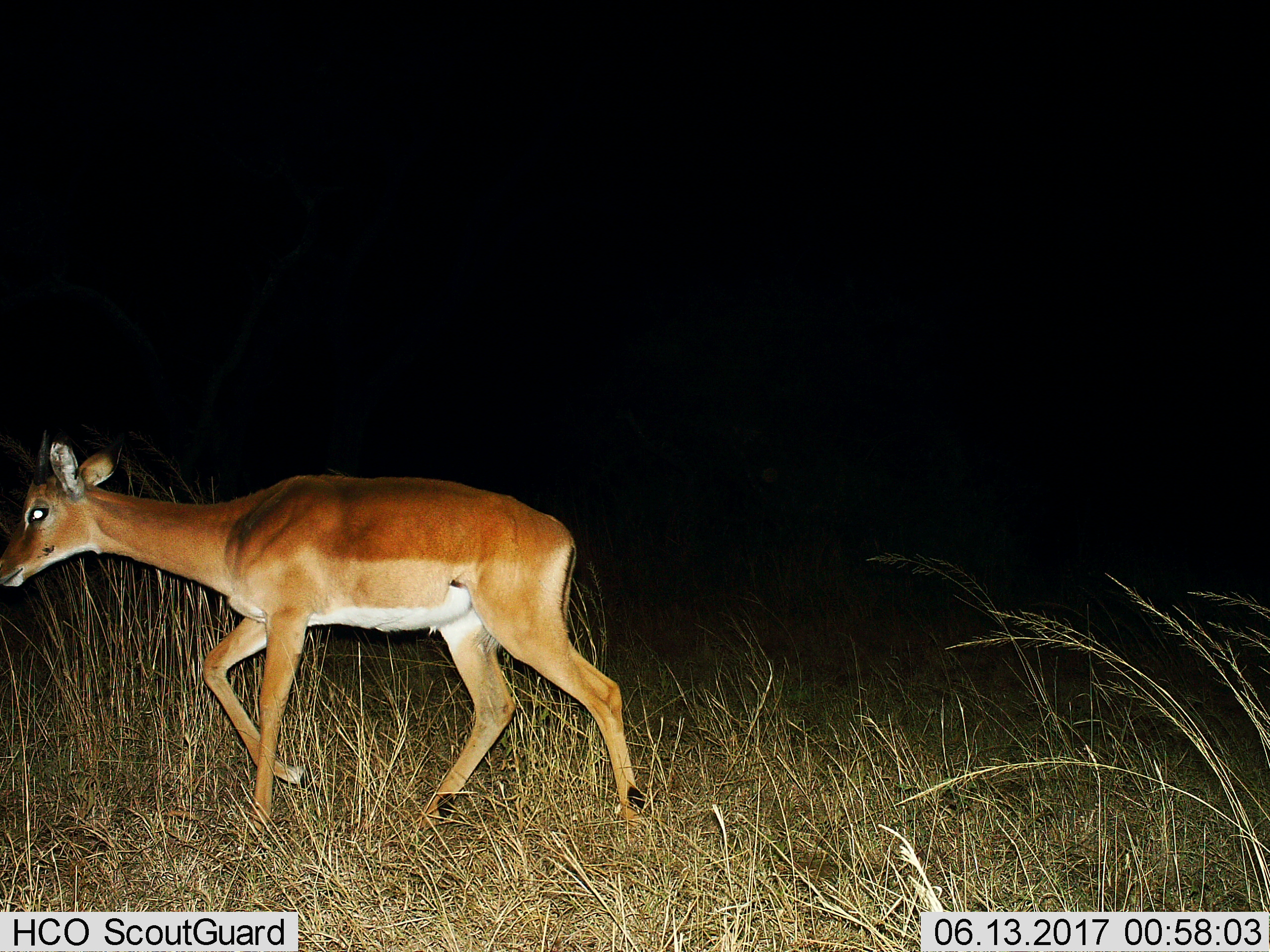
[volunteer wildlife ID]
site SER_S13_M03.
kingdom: Animalia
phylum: Chordata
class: Mammalia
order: Artiodactyla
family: Bovidae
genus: Aepyceros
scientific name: Aepyceros melampus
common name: impala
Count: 1.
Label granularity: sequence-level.